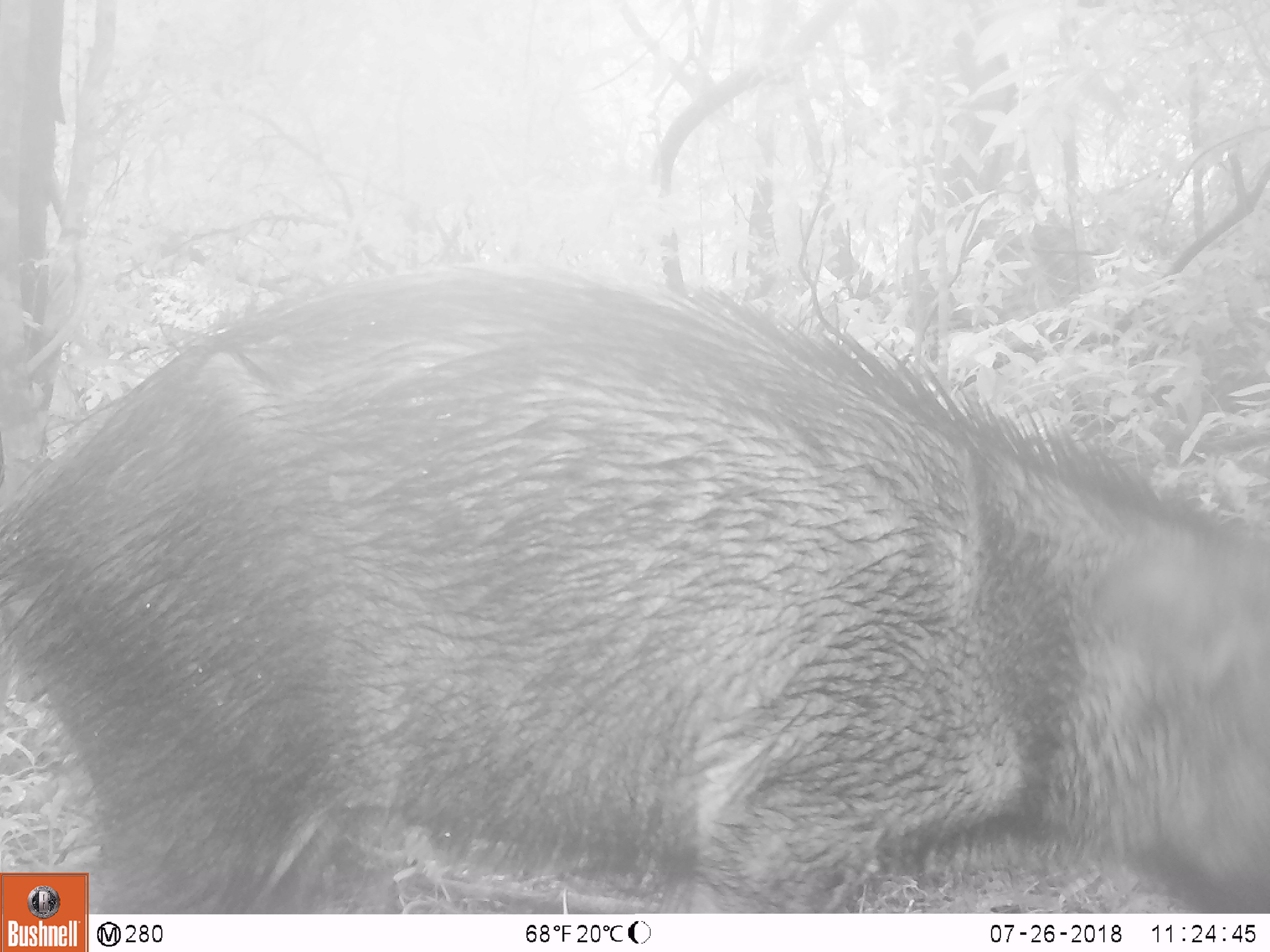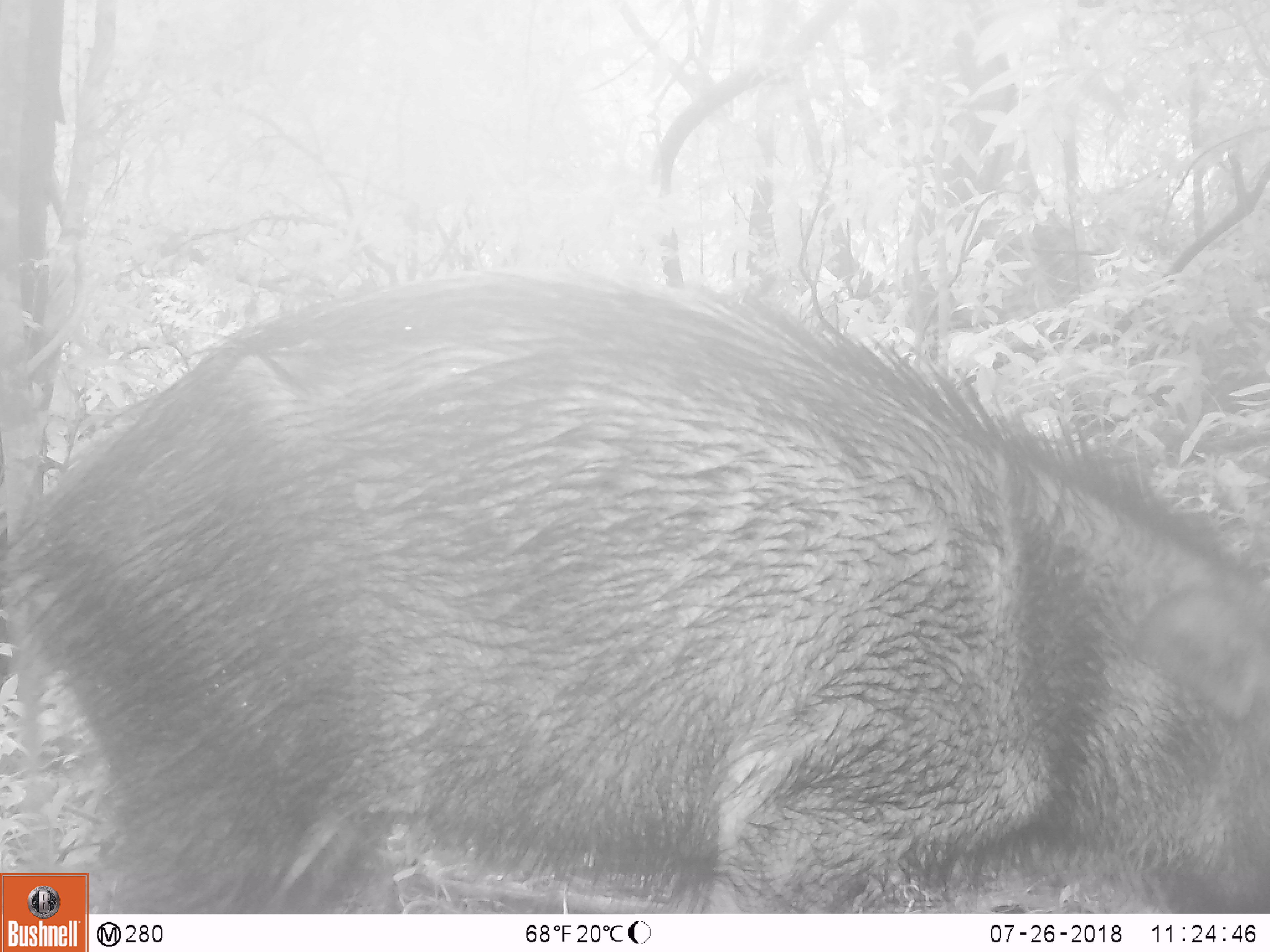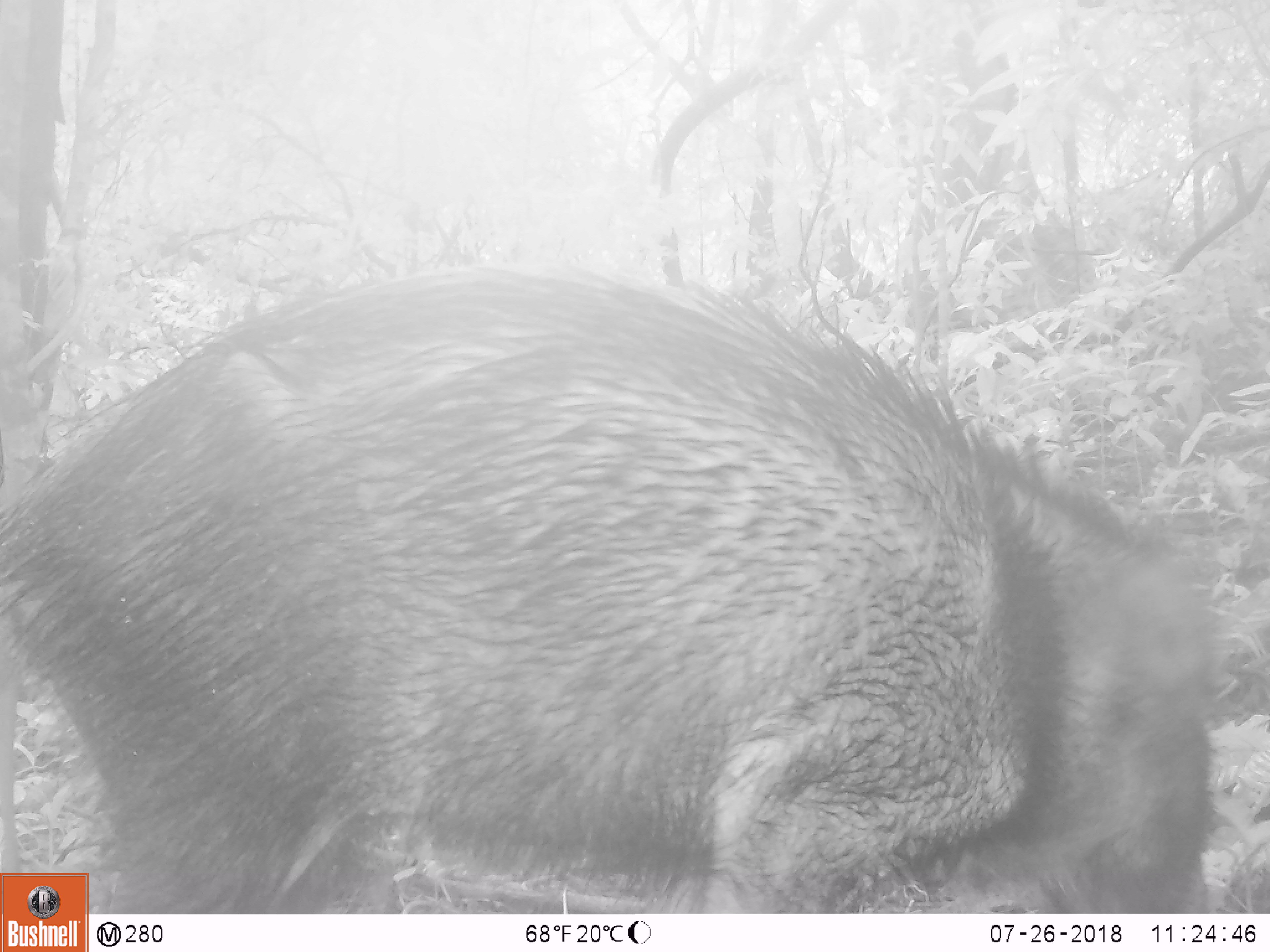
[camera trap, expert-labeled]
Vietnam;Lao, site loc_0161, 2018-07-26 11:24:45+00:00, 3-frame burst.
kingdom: Animalia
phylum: Chordata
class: Mammalia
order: Artiodactyla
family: Suidae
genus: Sus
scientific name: Sus scrofa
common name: eurasian wild pig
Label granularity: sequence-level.